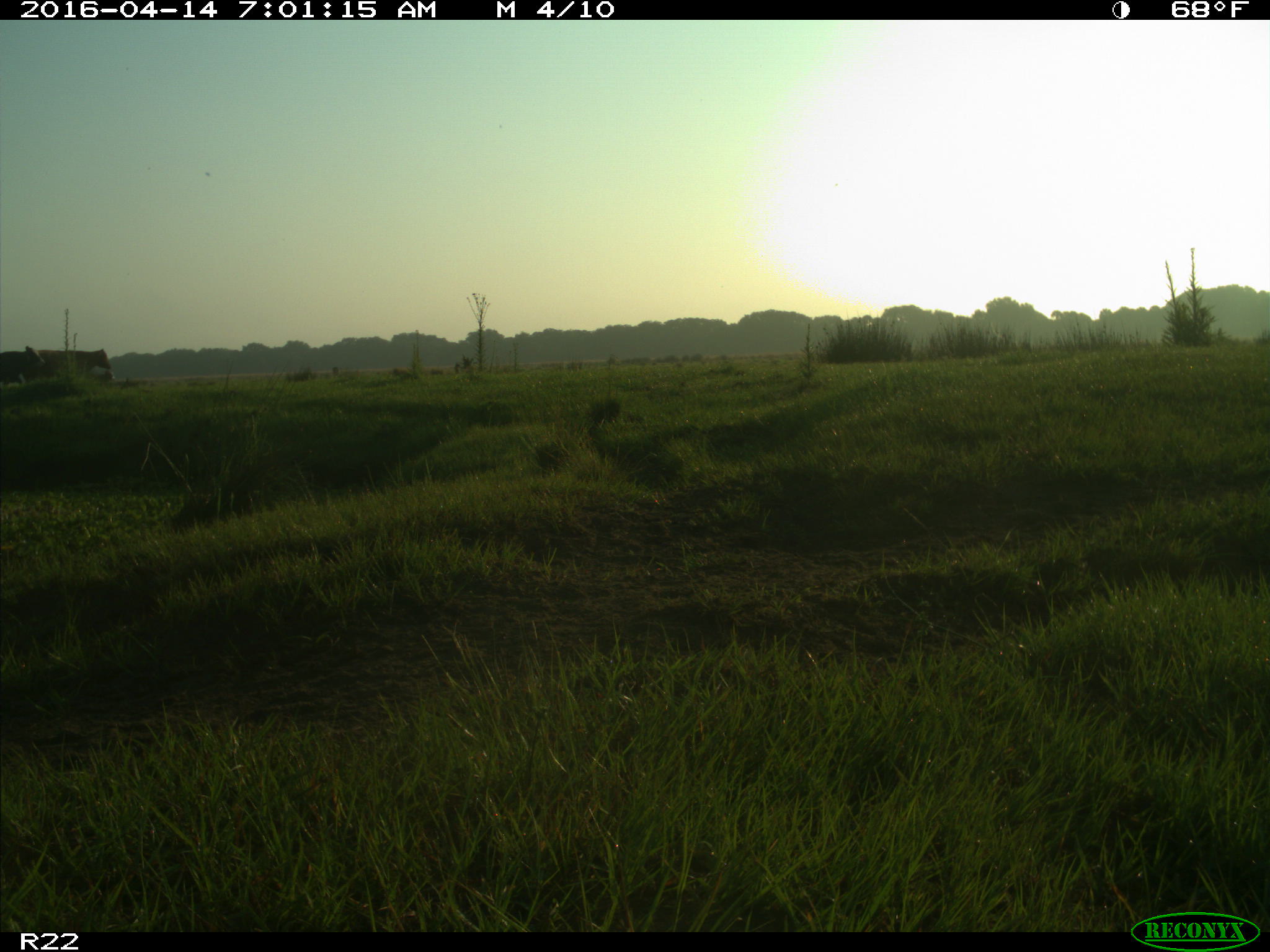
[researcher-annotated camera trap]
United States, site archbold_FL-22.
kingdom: Animalia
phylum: Chordata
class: Mammalia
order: Artiodactyla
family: Bovidae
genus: Bos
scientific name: Bos taurus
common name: domestic cow